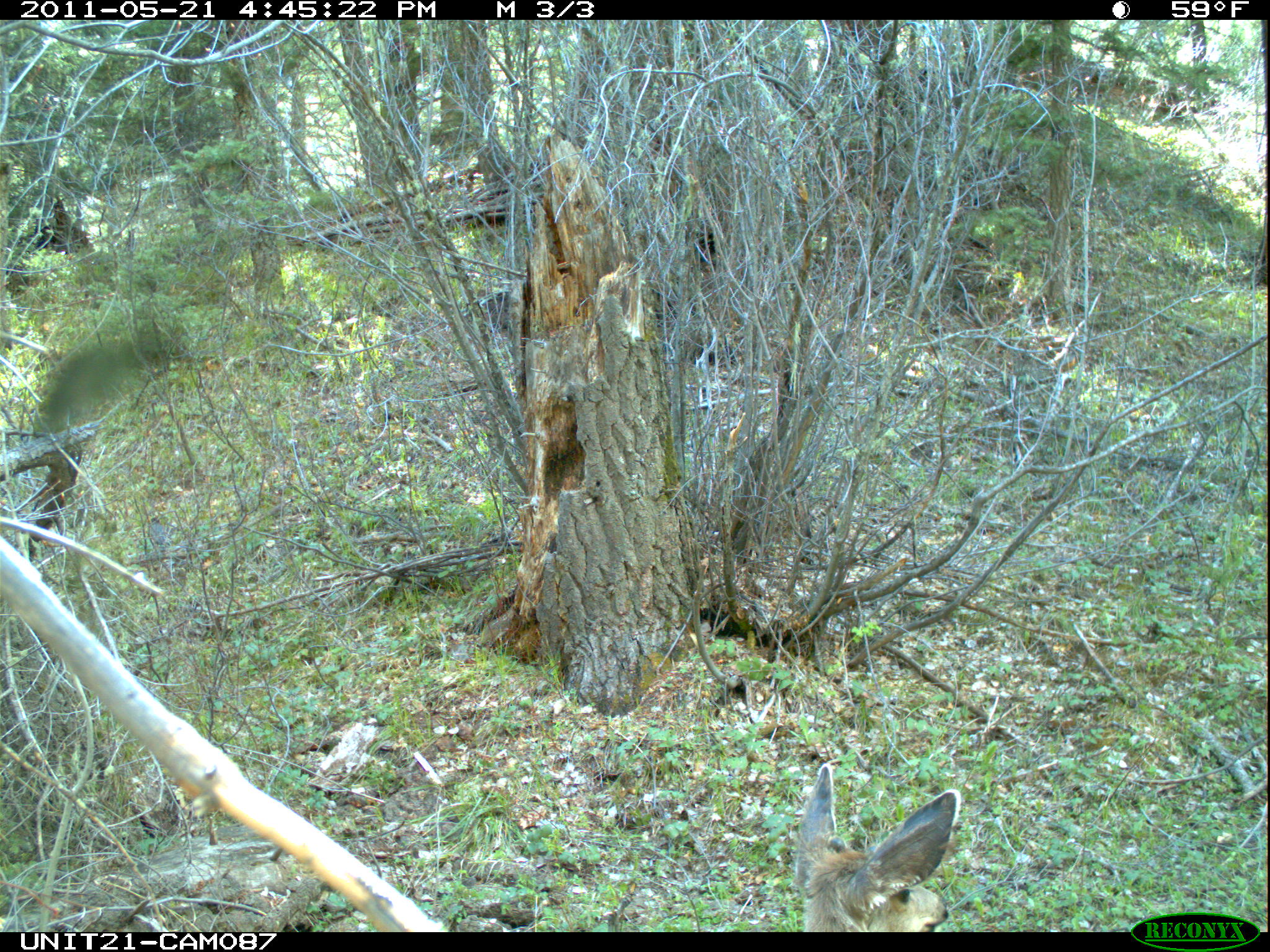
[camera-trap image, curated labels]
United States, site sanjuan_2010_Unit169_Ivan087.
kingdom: Animalia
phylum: Chordata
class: Mammalia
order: Artiodactyla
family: Cervidae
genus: Odocoileus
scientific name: Odocoileus hemionus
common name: mule deer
Odocoileus hemionus (mule deer).